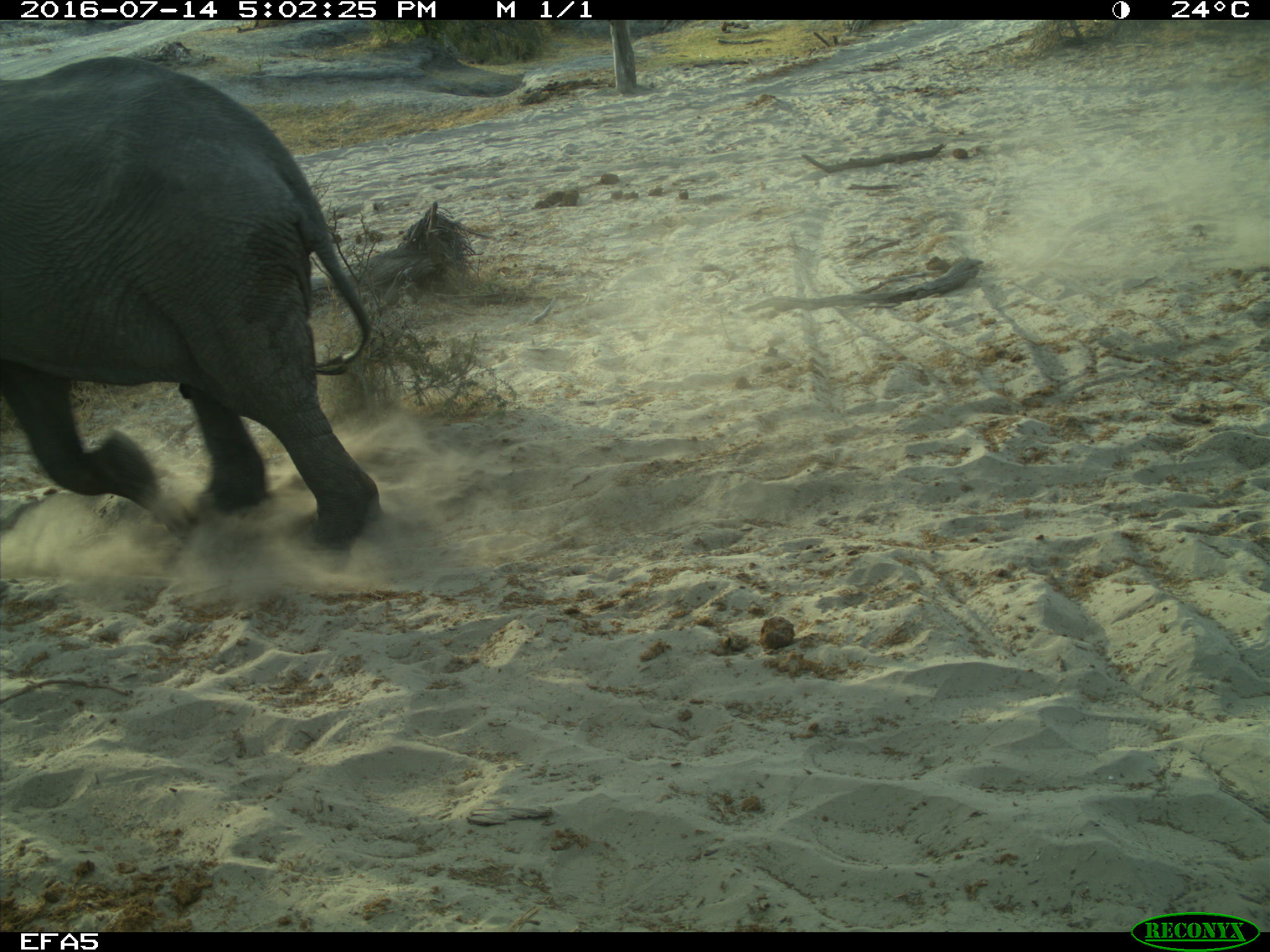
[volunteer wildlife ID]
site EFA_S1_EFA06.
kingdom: Animalia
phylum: Chordata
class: Mammalia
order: Proboscidea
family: Elephantidae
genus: Loxodonta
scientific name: Loxodonta africana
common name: african bush elephant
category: elephant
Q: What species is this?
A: Elephant (african bush elephant) (Loxodonta africana).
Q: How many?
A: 1.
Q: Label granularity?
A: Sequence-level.